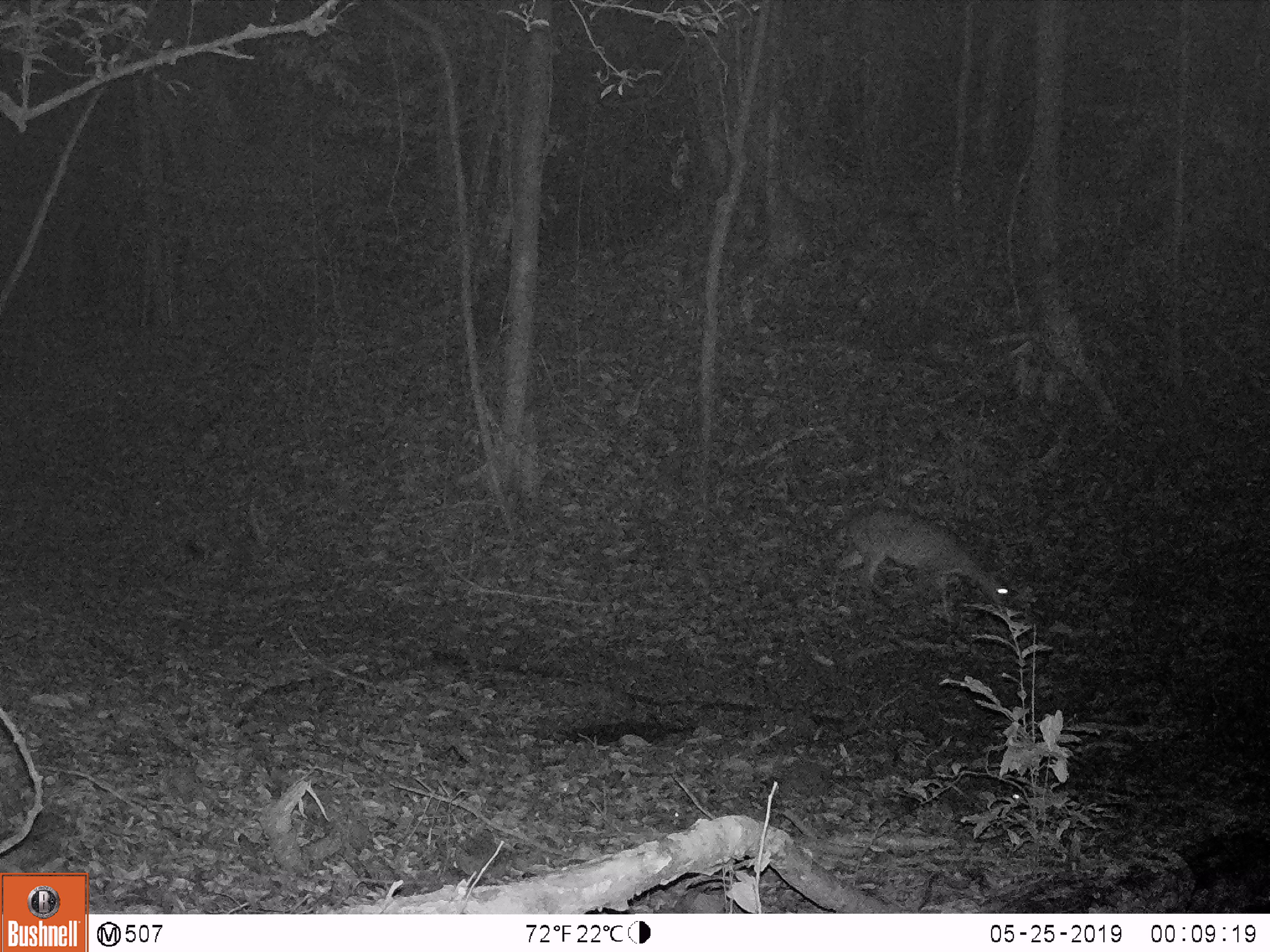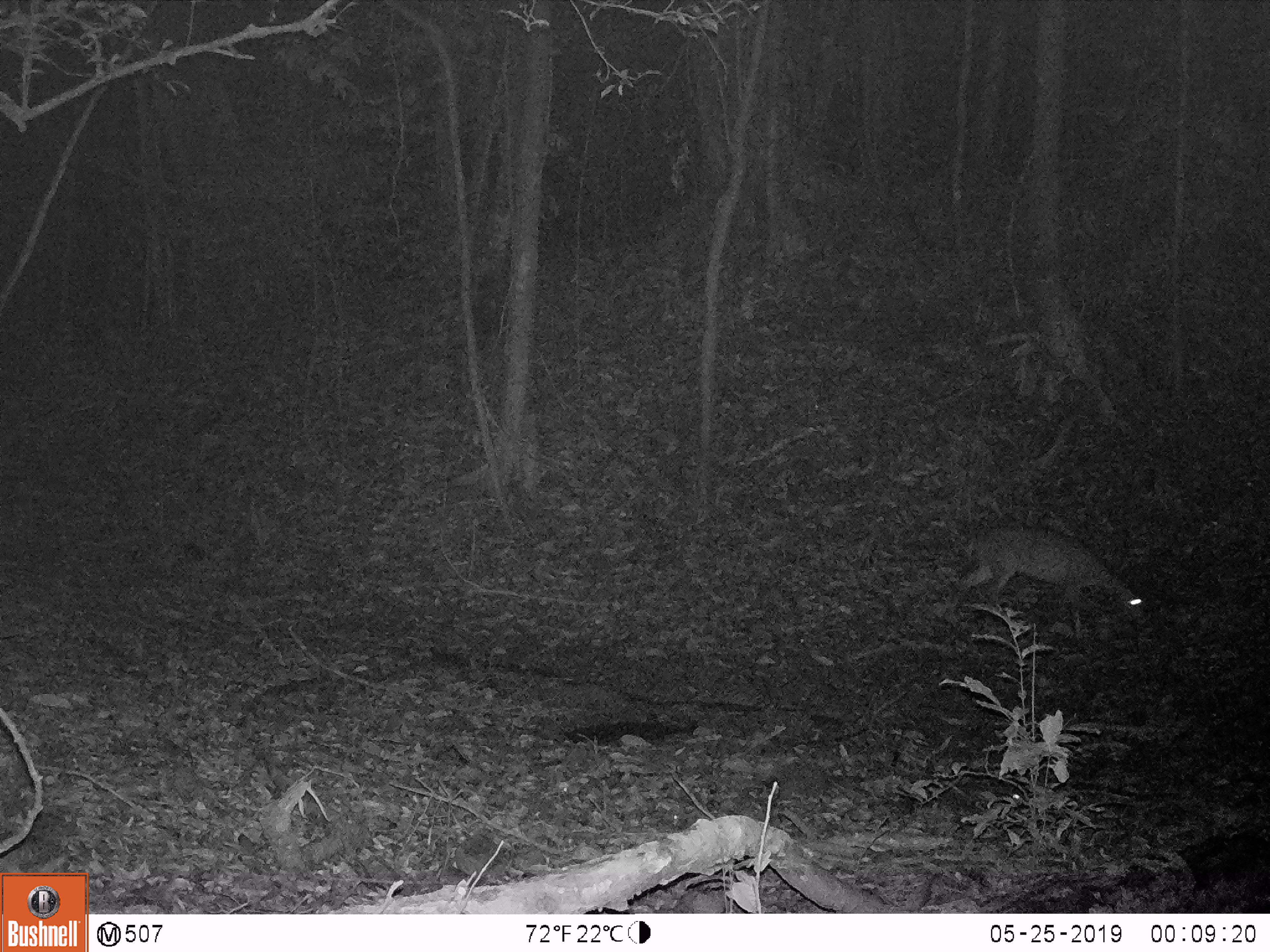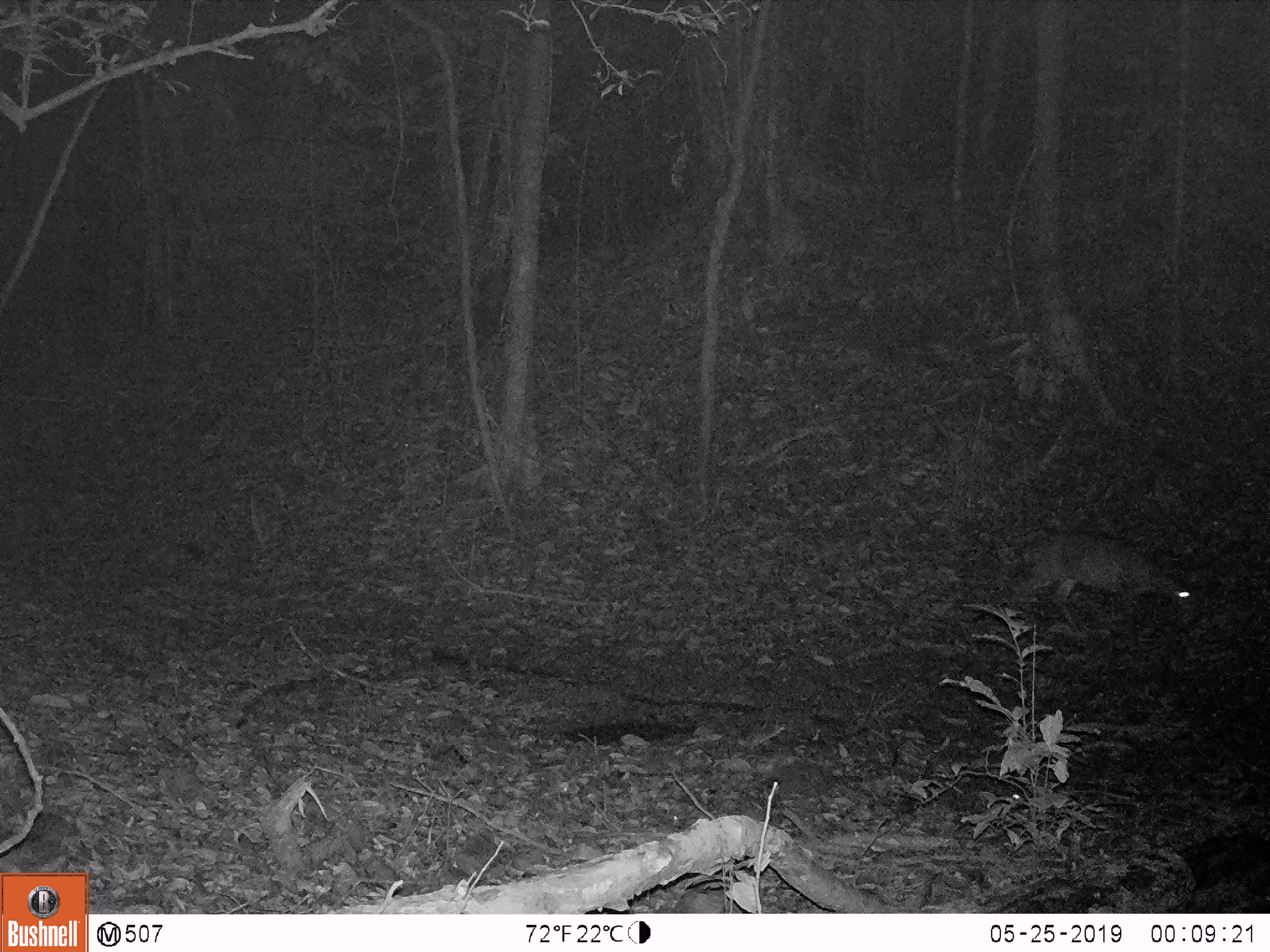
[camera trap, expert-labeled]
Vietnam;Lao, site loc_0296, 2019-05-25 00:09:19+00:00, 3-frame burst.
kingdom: Animalia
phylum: Chordata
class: Mammalia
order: Artiodactyla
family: Cervidae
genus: Muntiacus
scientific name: Muntiacus vuquangensis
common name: large-antlered muntjac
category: large antlered muntjac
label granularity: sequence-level